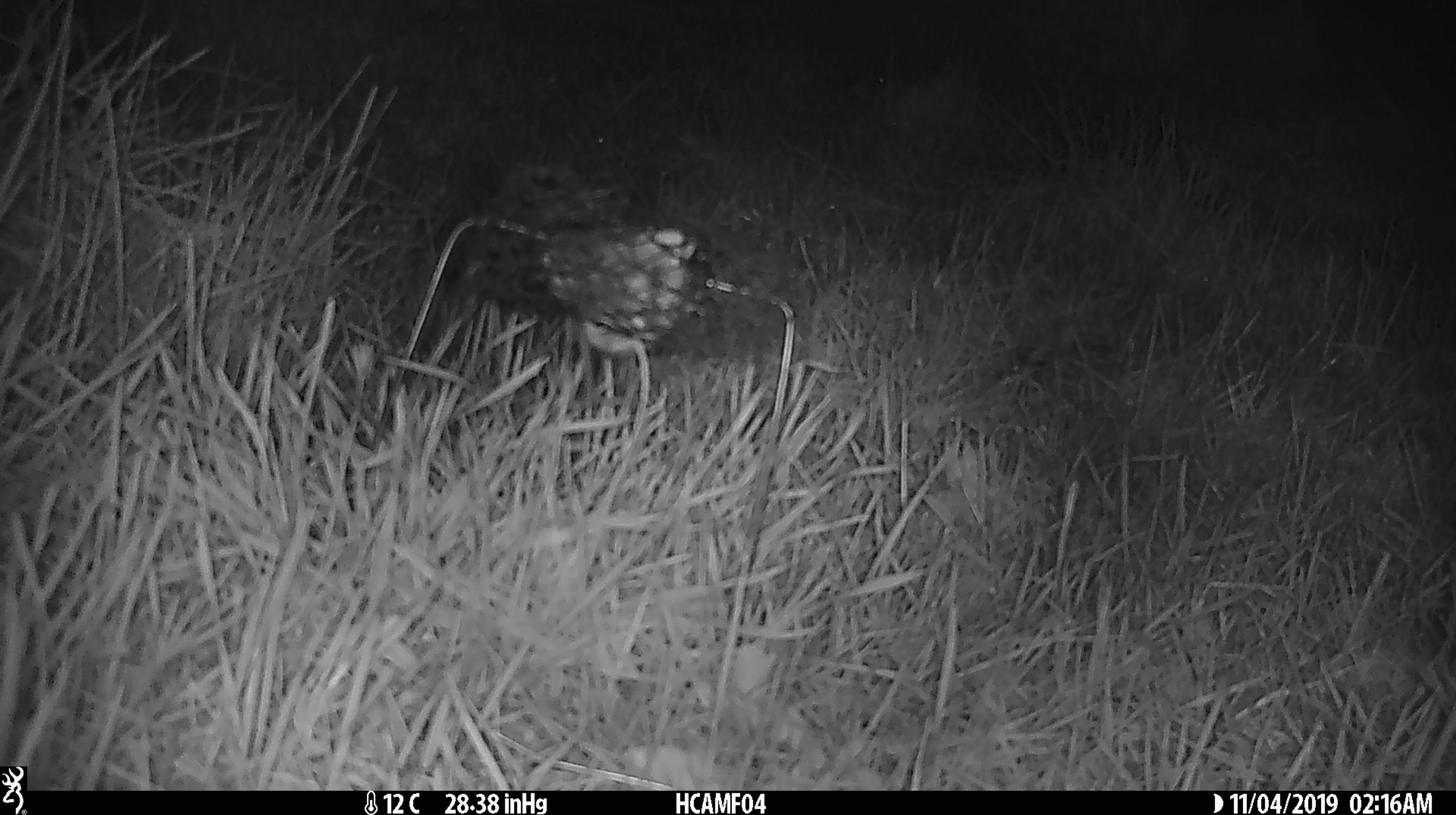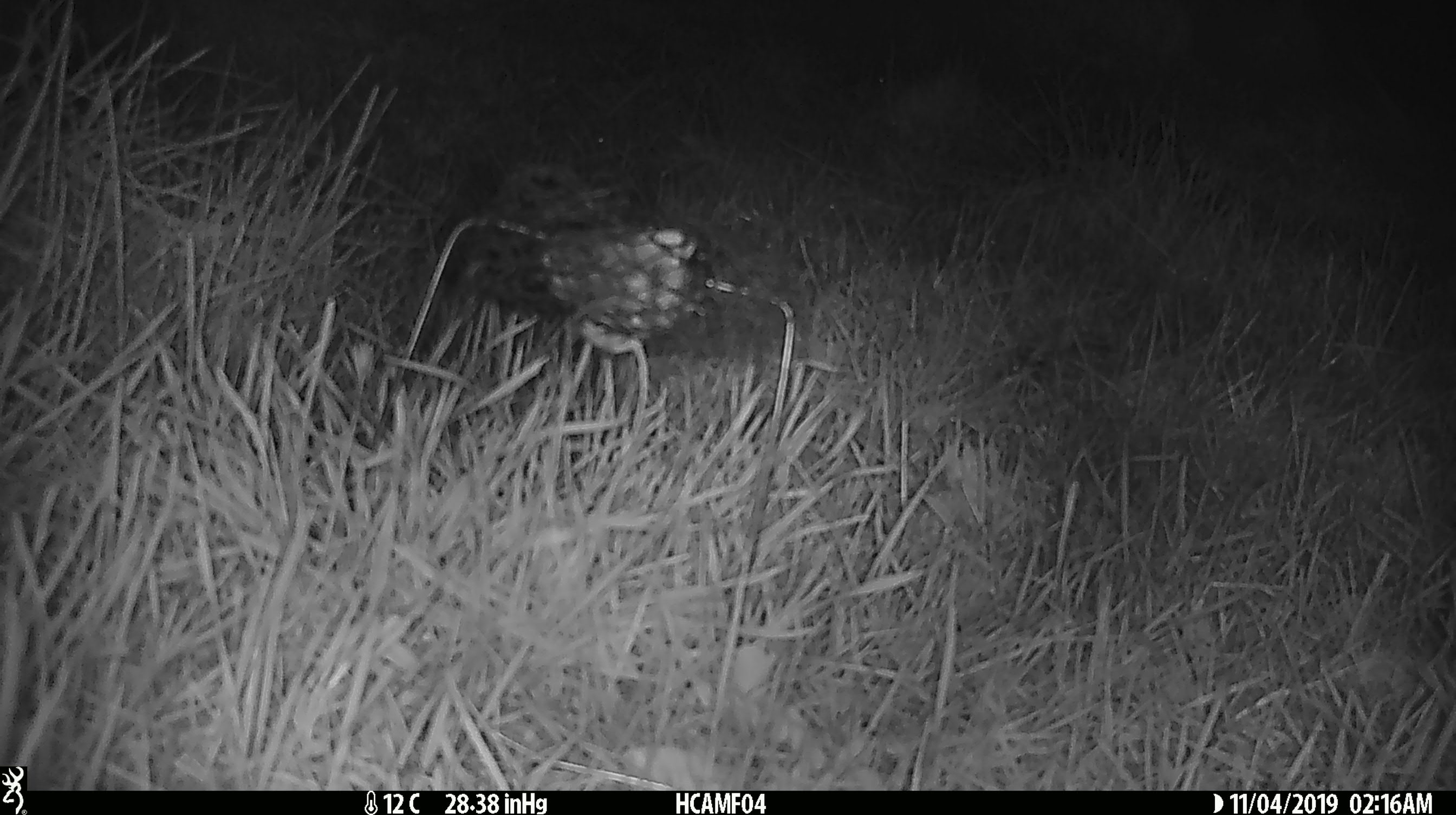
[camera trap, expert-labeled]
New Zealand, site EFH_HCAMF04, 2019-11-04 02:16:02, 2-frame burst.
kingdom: Animalia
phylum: Chordata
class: Mammalia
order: Rodentia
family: Muridae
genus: Mus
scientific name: Mus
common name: mouse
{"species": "mouse (Mus)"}